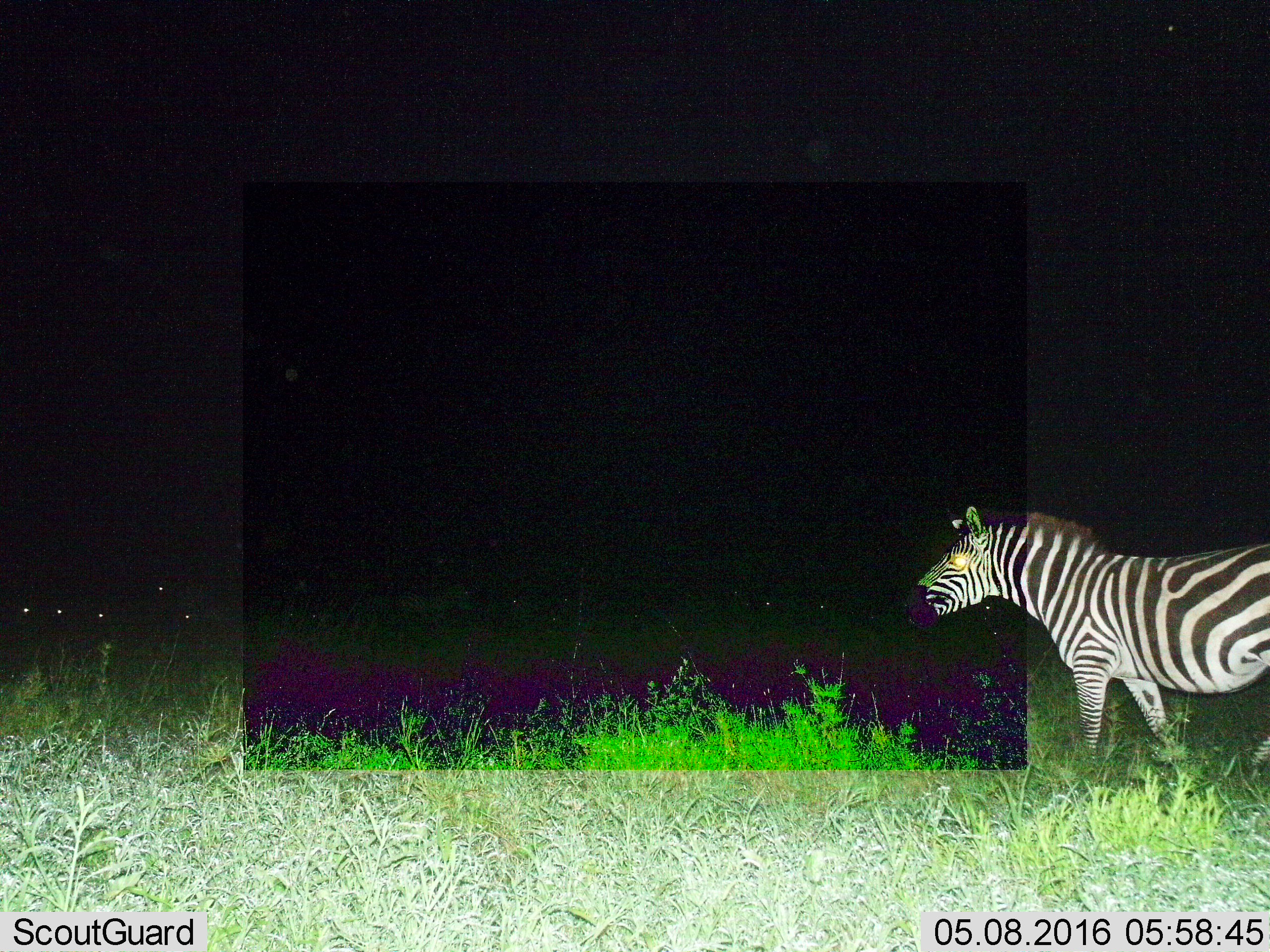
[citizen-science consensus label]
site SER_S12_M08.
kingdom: Animalia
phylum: Chordata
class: Mammalia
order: Perissodactyla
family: Equidae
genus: Equus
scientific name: Equus quagga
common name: plains zebra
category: zebraplains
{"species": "zebraplains (plains zebra) (Equus quagga)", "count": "9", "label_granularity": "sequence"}